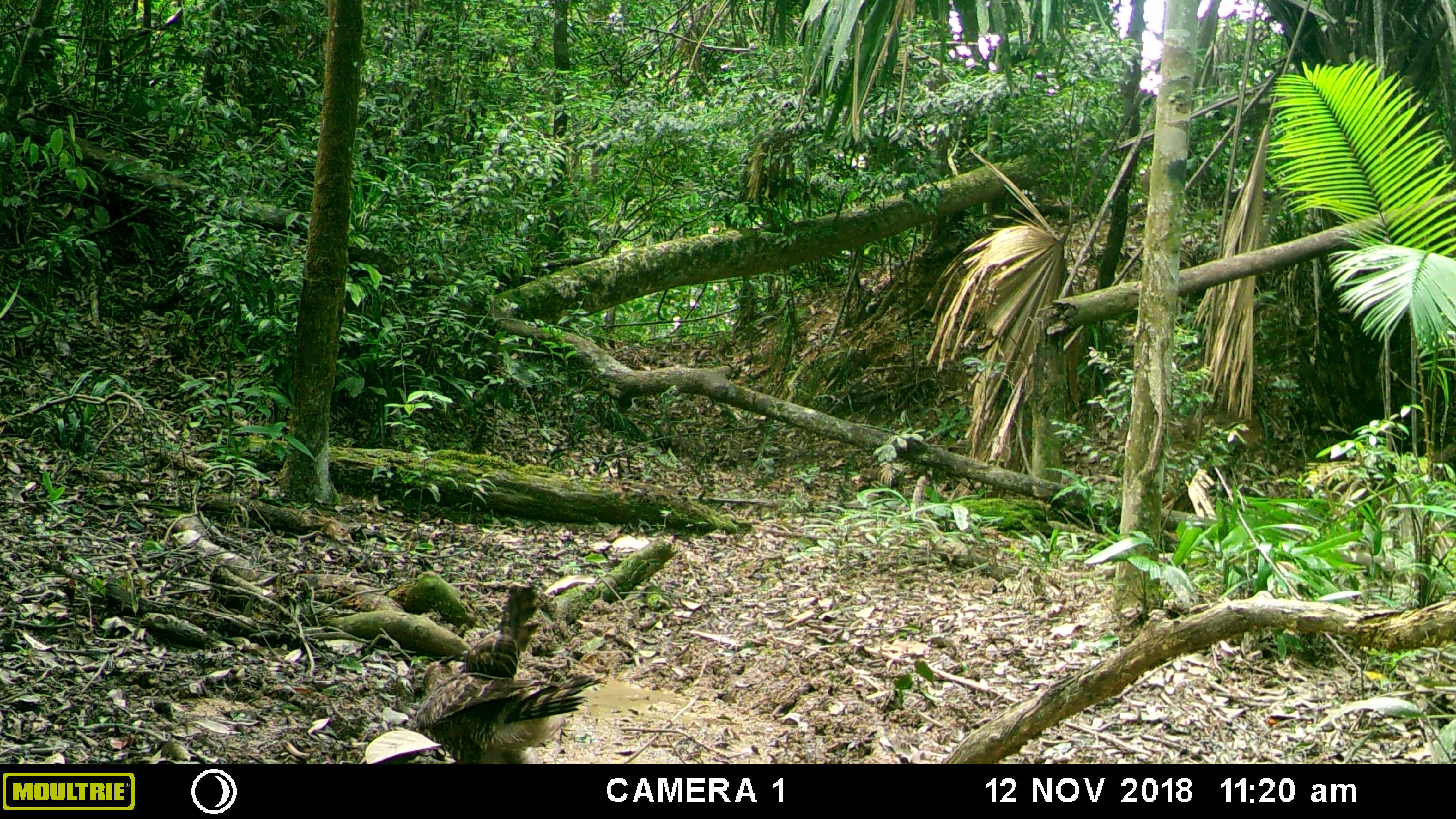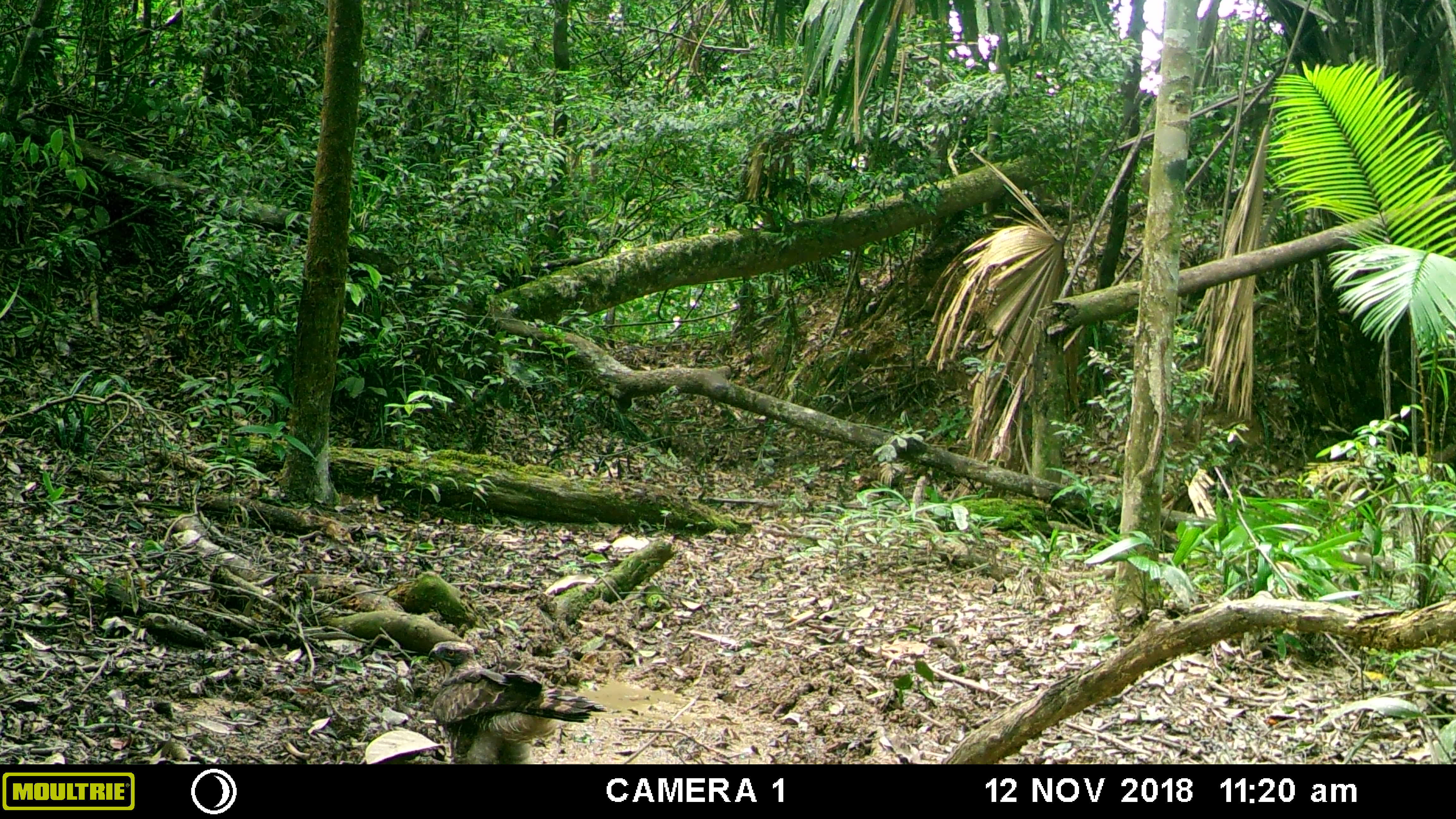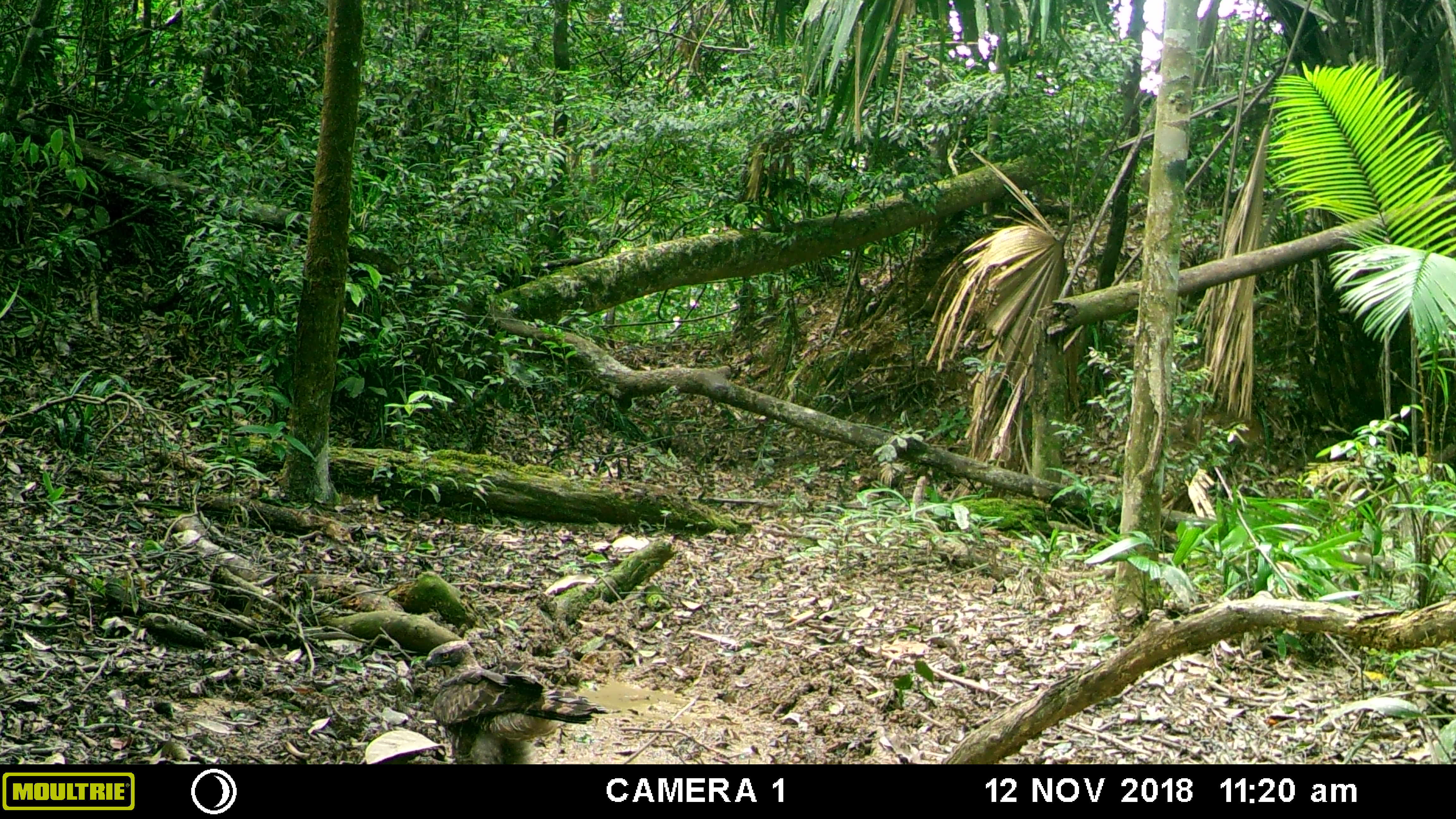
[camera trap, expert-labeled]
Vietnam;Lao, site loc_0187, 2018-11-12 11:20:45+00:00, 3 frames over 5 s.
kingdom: Animalia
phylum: Chordata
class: Aves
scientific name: Aves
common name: bird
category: unidentified bird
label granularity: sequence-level